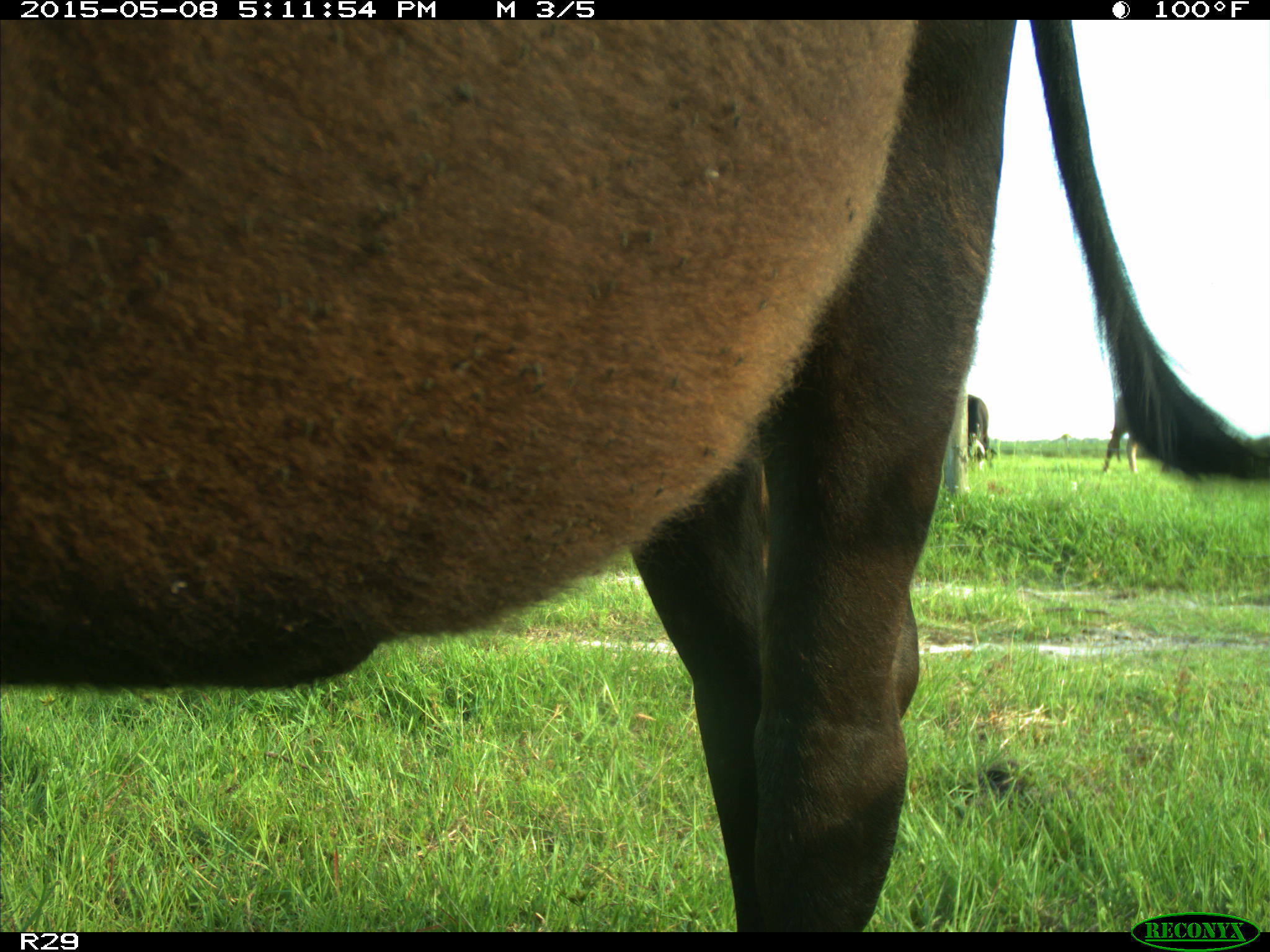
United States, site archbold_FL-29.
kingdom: Animalia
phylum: Chordata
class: Mammalia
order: Artiodactyla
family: Bovidae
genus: Bos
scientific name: Bos taurus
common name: domestic cow